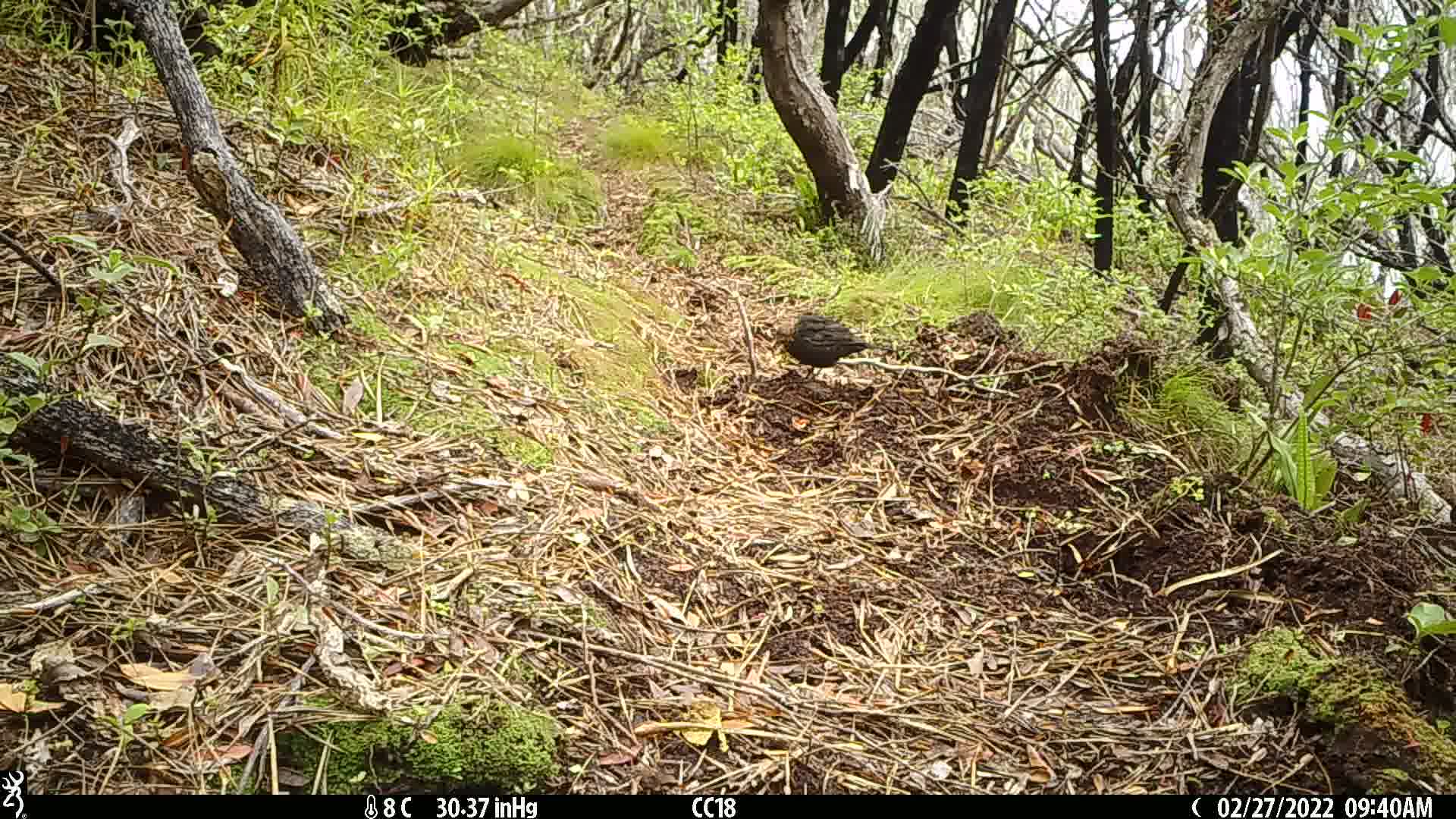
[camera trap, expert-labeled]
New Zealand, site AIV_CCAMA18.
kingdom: Animalia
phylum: Chordata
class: Aves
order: Passeriformes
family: Turdidae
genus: Turdus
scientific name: Turdus merula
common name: eurasian blackbird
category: blackbird